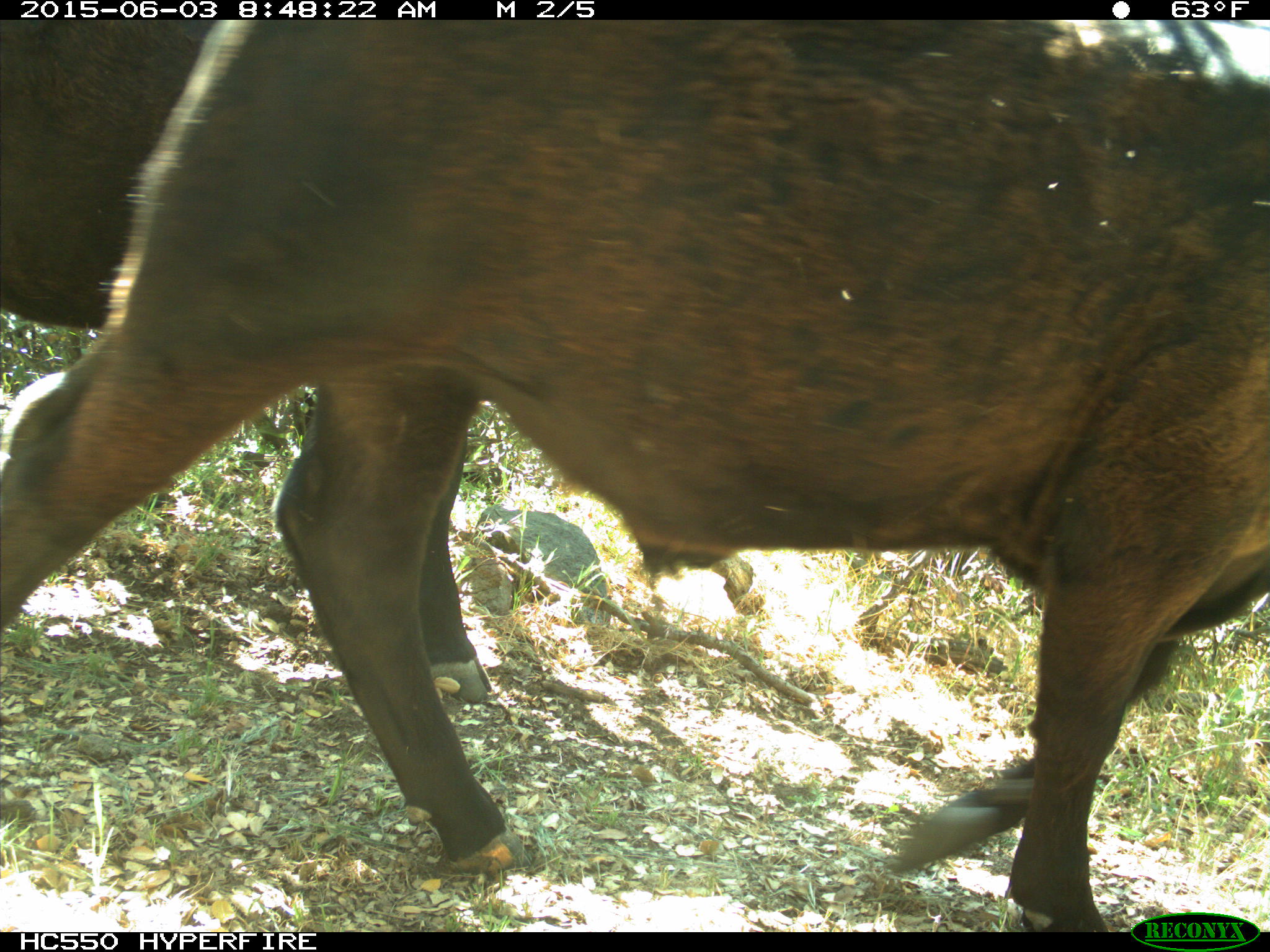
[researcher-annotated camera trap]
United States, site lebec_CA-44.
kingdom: Animalia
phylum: Chordata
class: Mammalia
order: Artiodactyla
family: Bovidae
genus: Bos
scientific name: Bos taurus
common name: domestic cow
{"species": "Bos taurus (domestic cow)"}